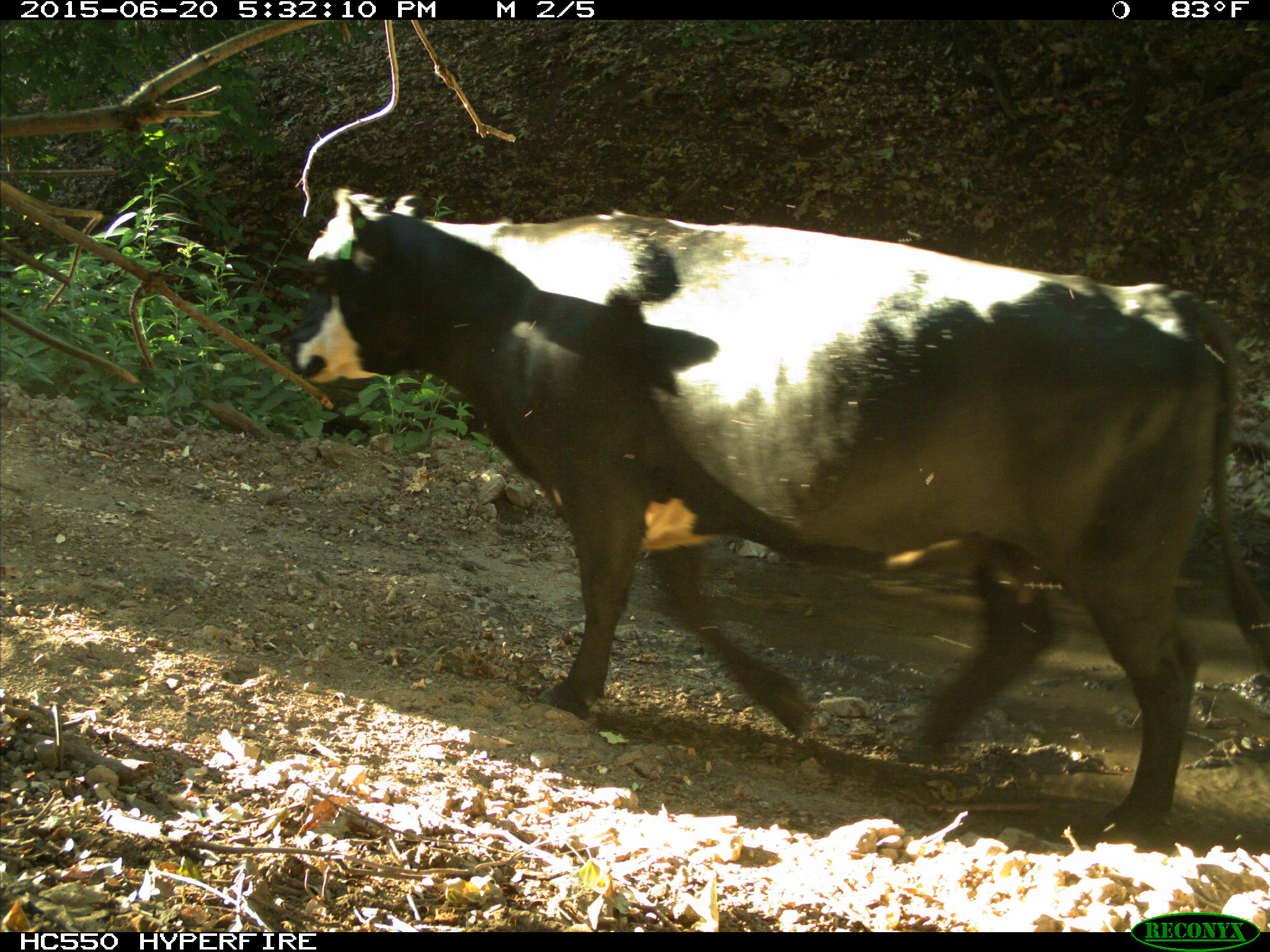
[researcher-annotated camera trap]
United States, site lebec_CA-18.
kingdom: Animalia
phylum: Chordata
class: Mammalia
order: Artiodactyla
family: Bovidae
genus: Bos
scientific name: Bos taurus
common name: domestic cow